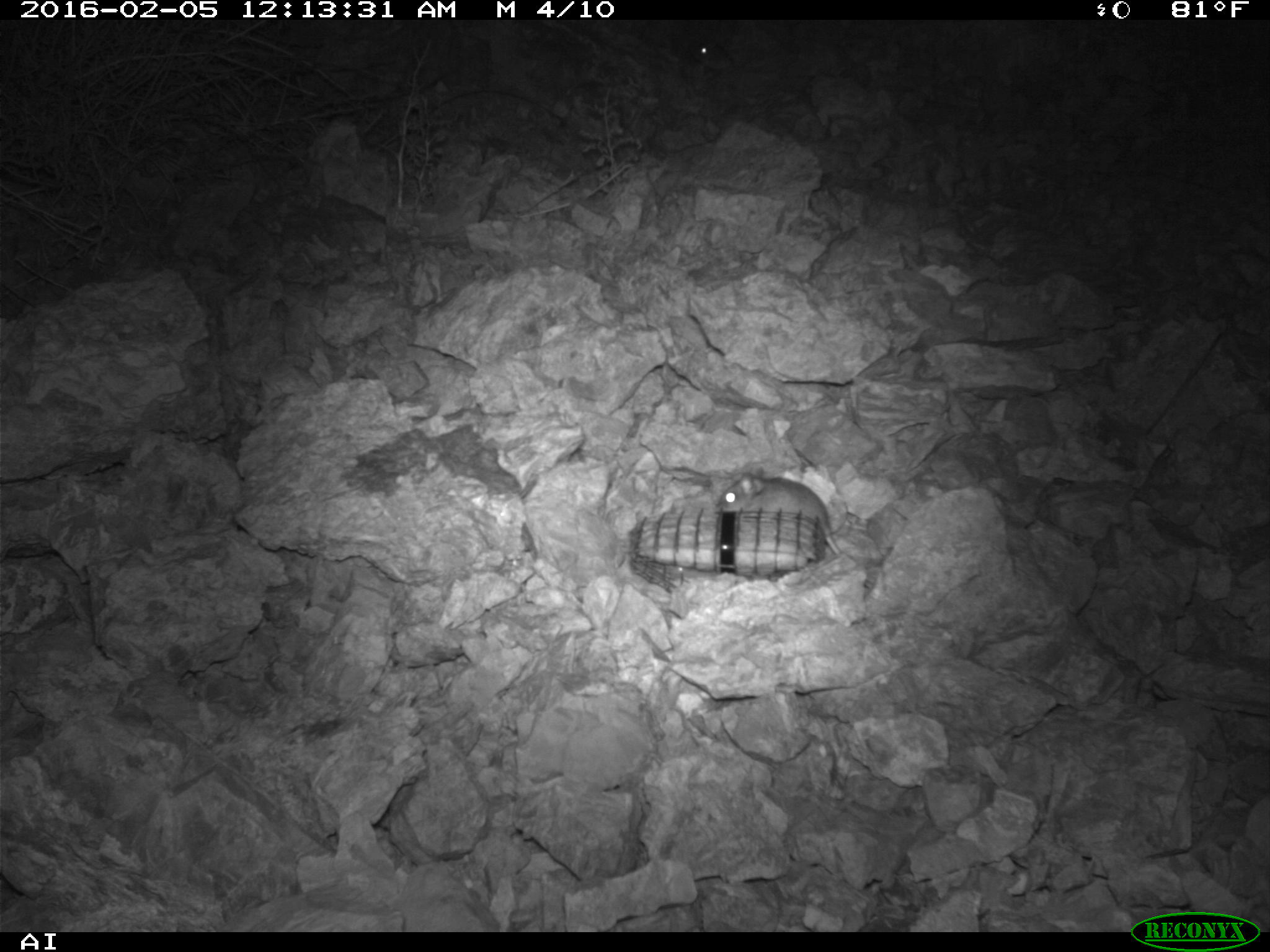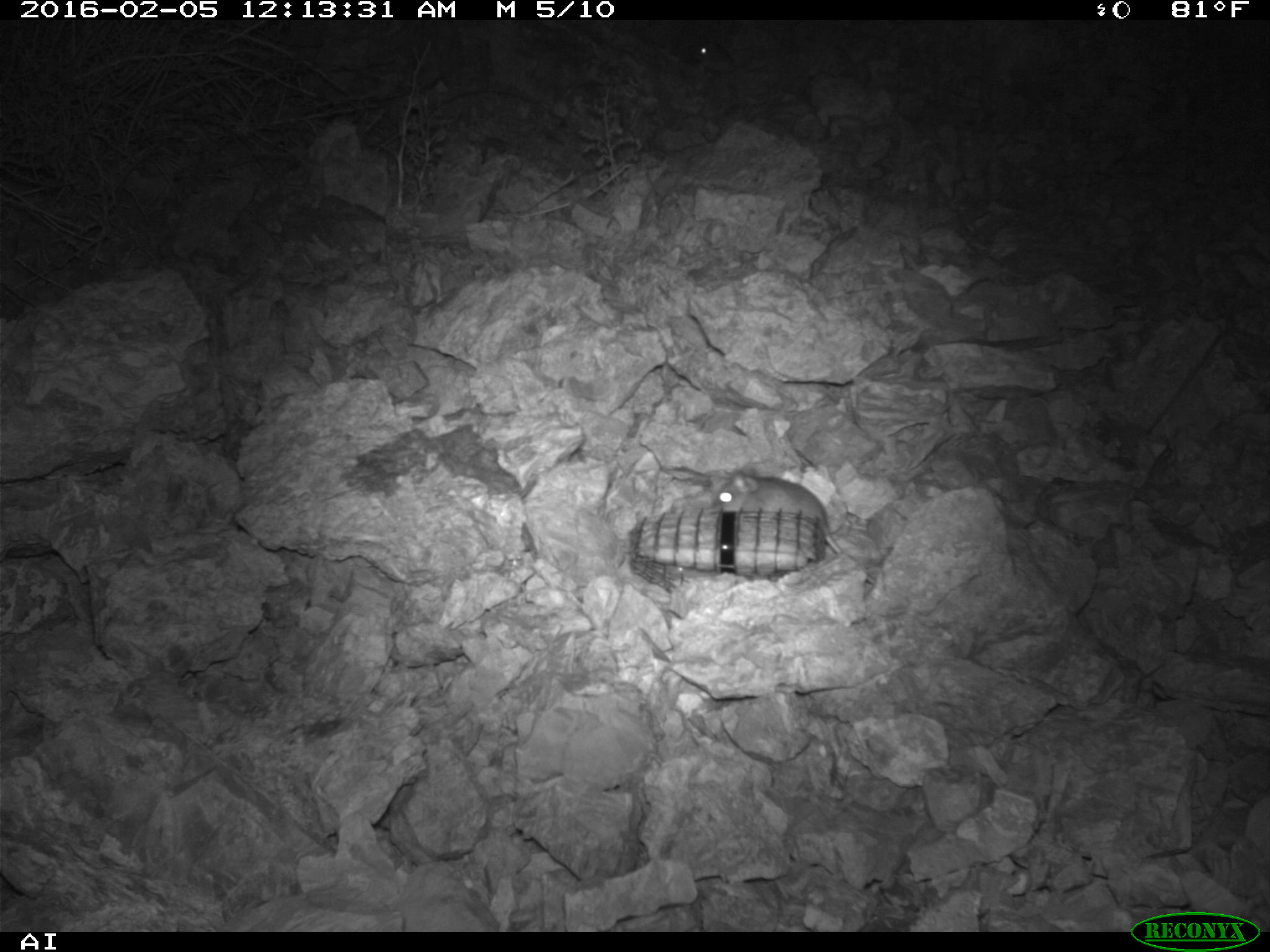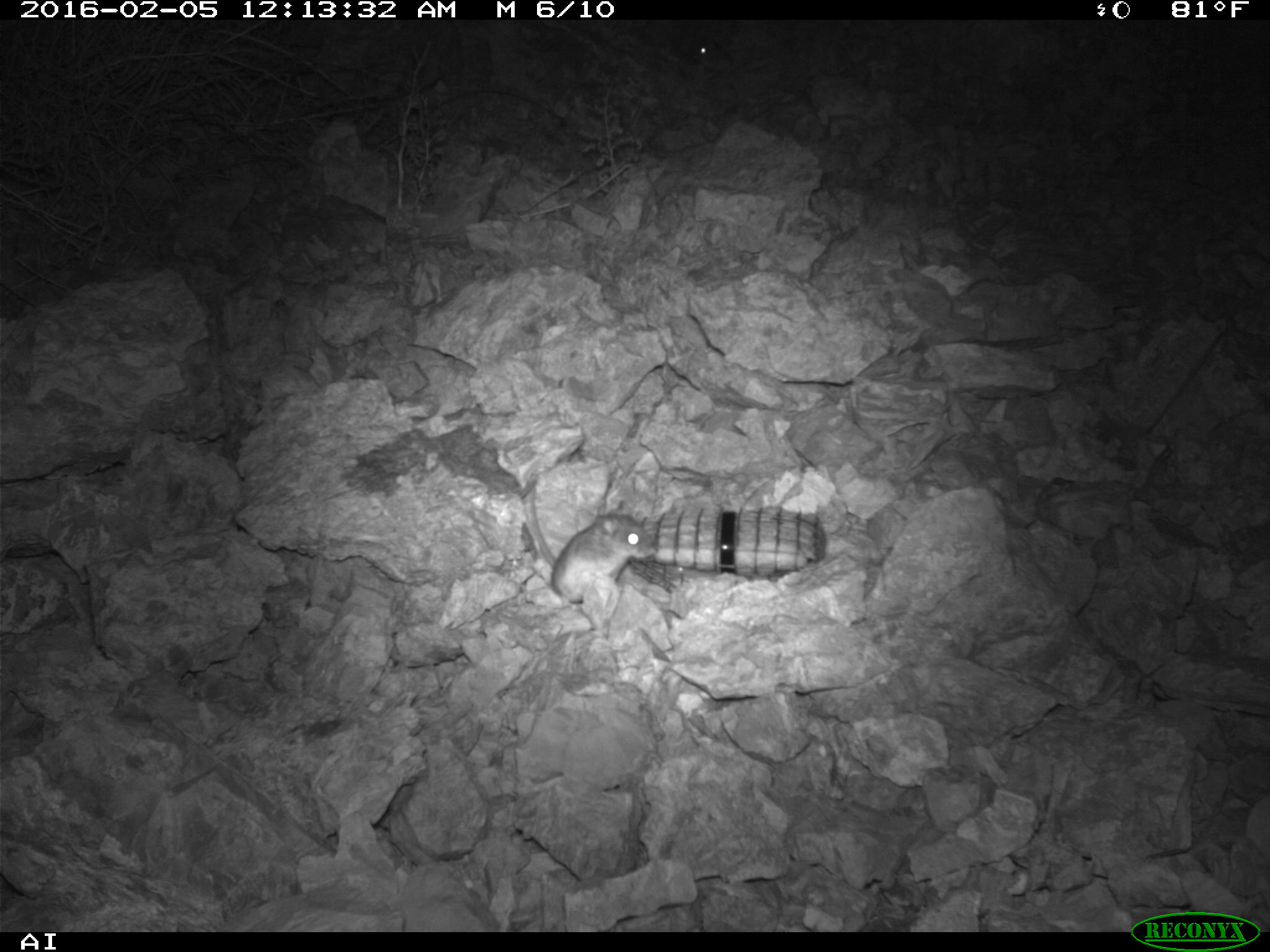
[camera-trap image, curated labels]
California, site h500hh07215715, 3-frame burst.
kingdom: Animalia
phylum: Chordata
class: Mammalia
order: Rodentia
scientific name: Rodentia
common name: rodent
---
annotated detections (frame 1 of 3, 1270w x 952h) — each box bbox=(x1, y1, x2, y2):
rodent: bbox=(716, 470, 843, 559); bbox=(688, 38, 733, 69)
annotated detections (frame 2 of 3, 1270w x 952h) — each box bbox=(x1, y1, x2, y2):
rodent: bbox=(713, 466, 877, 583); bbox=(676, 36, 736, 72)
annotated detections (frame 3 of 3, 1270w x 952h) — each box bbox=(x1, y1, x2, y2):
rodent: bbox=(525, 482, 655, 607)